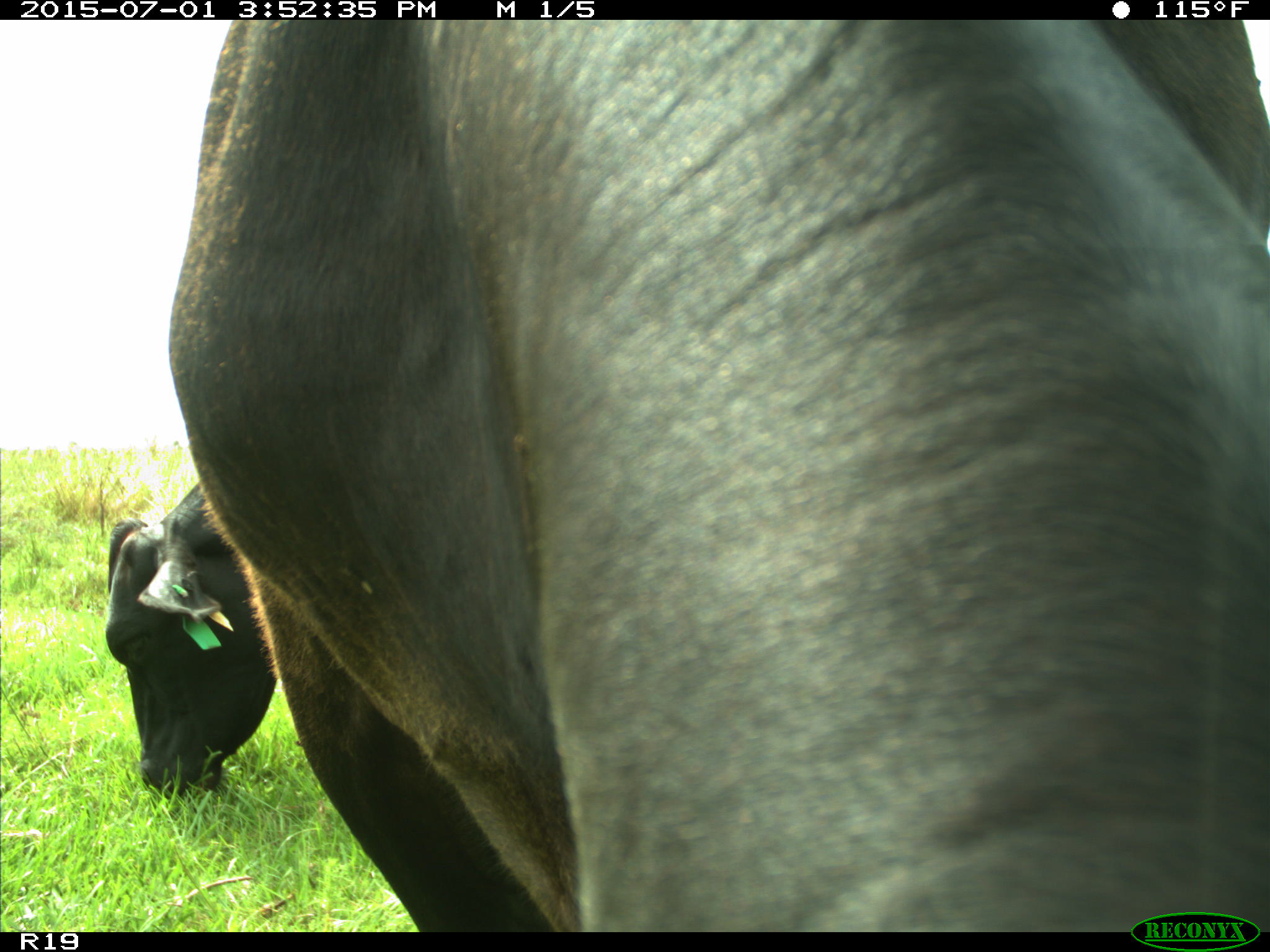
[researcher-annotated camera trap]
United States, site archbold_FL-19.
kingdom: Animalia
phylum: Chordata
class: Mammalia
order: Artiodactyla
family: Bovidae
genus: Bos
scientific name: Bos taurus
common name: domestic cow